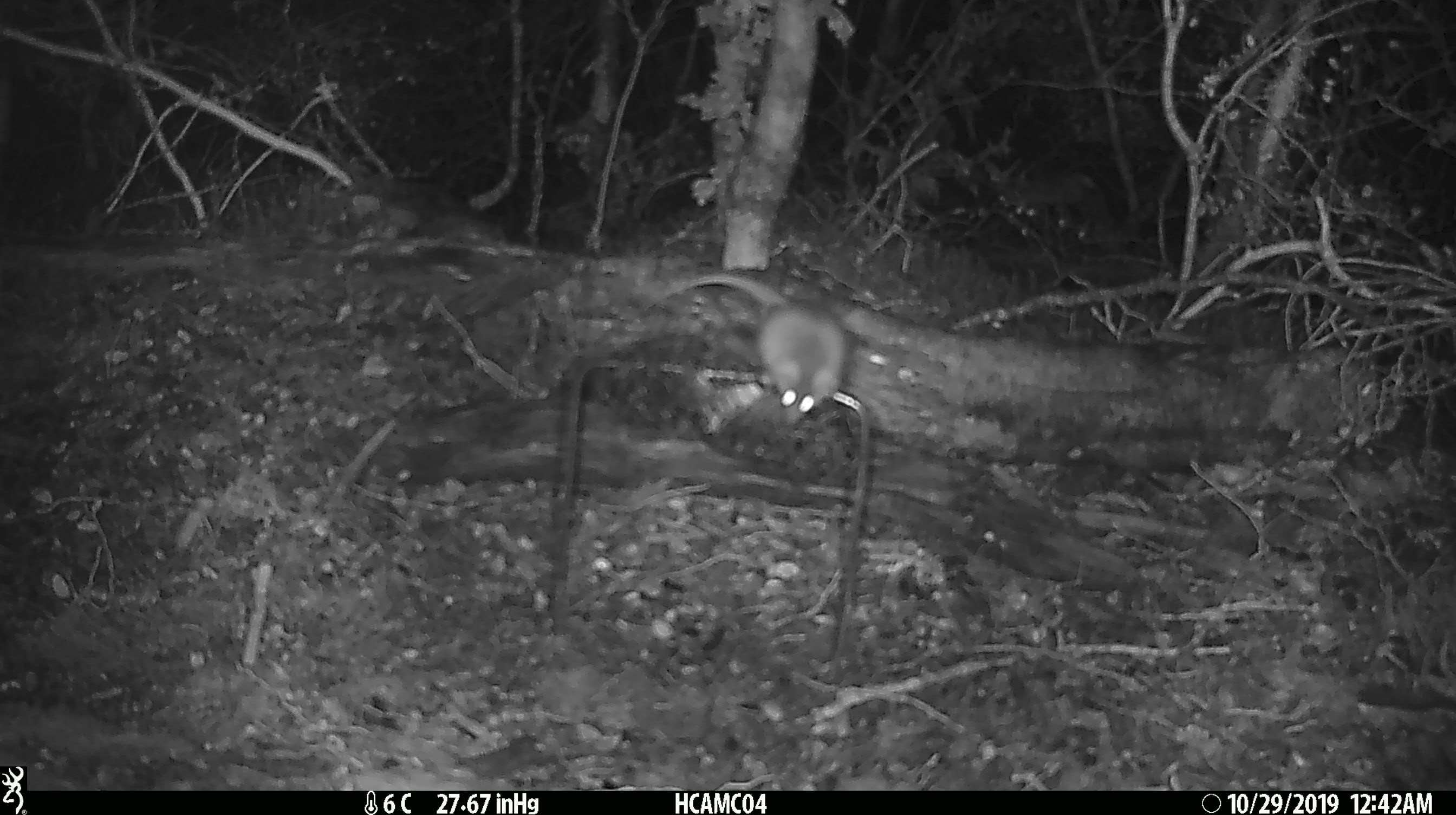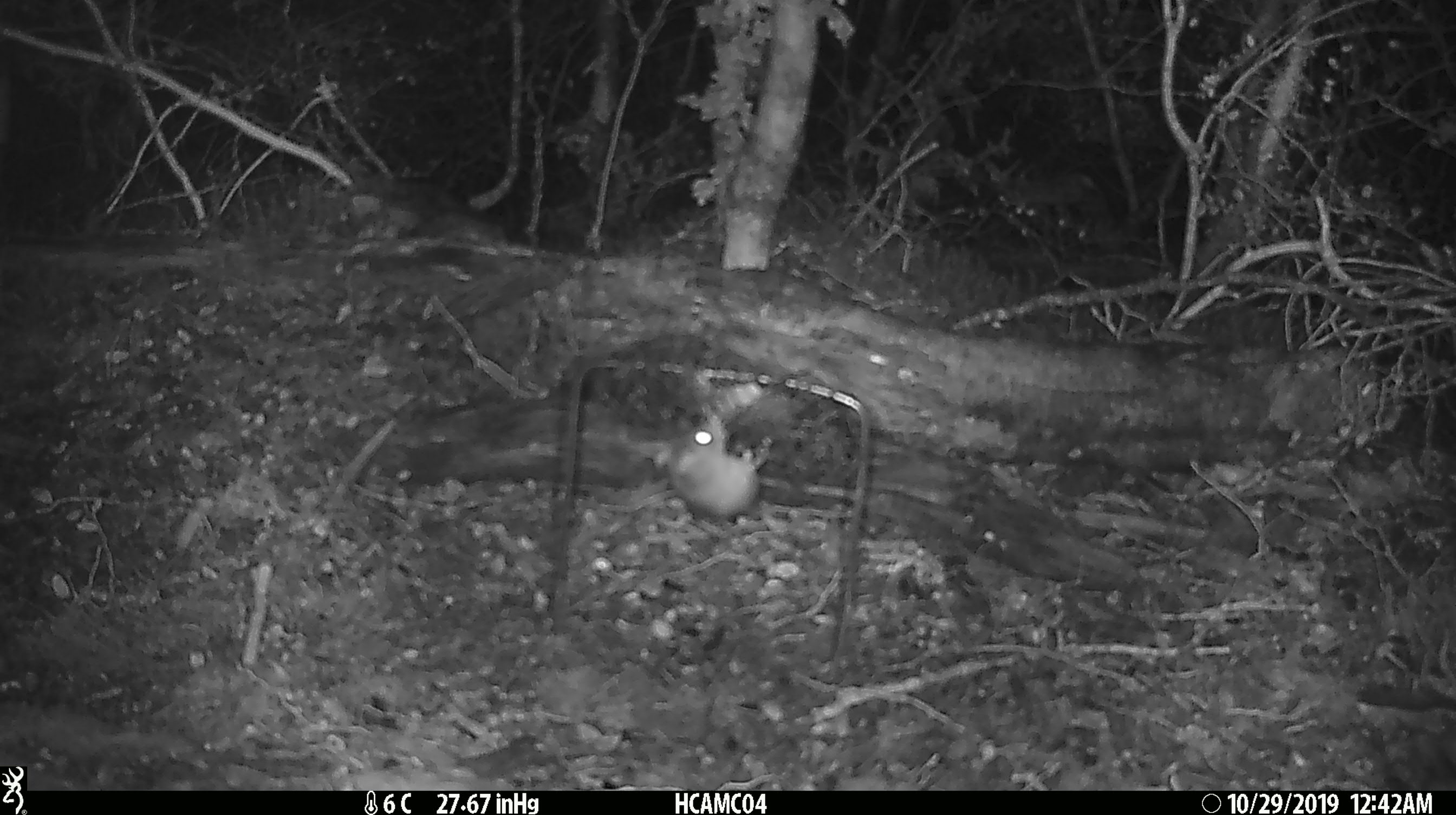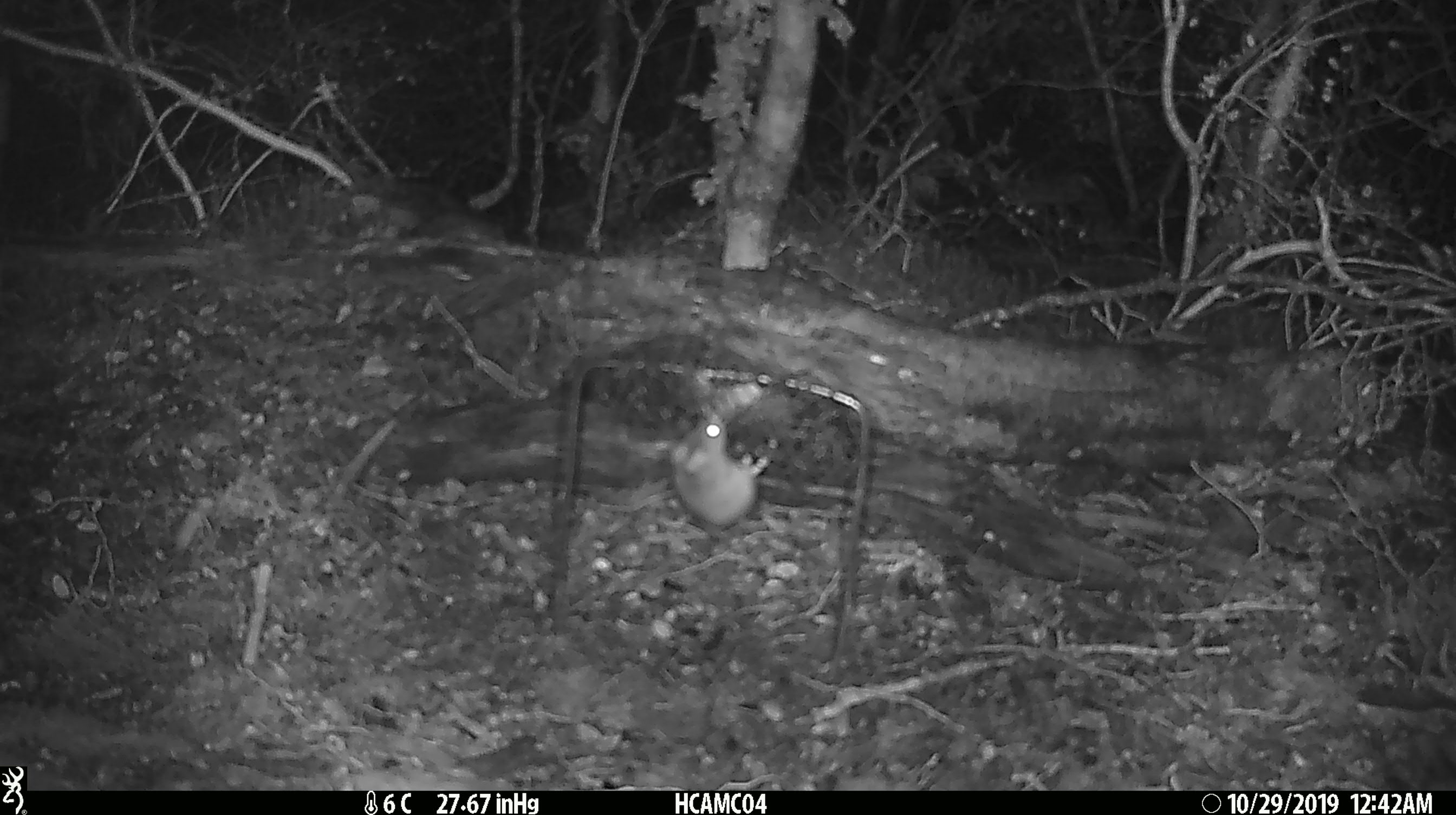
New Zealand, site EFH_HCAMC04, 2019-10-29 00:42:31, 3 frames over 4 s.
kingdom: Animalia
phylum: Chordata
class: Mammalia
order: Rodentia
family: Muridae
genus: Mus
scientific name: Mus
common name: mouse